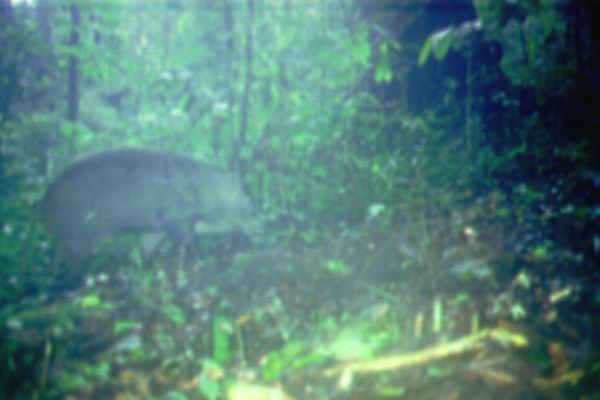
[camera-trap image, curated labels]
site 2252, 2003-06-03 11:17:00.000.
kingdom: Animalia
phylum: Chordata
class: Mammalia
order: Artiodactyla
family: Suidae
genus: Sus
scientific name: Sus scrofa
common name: wild boar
Sus scrofa (wild boar), count 1.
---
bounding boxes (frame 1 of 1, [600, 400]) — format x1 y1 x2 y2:
sus scrofa: 36 146 257 294